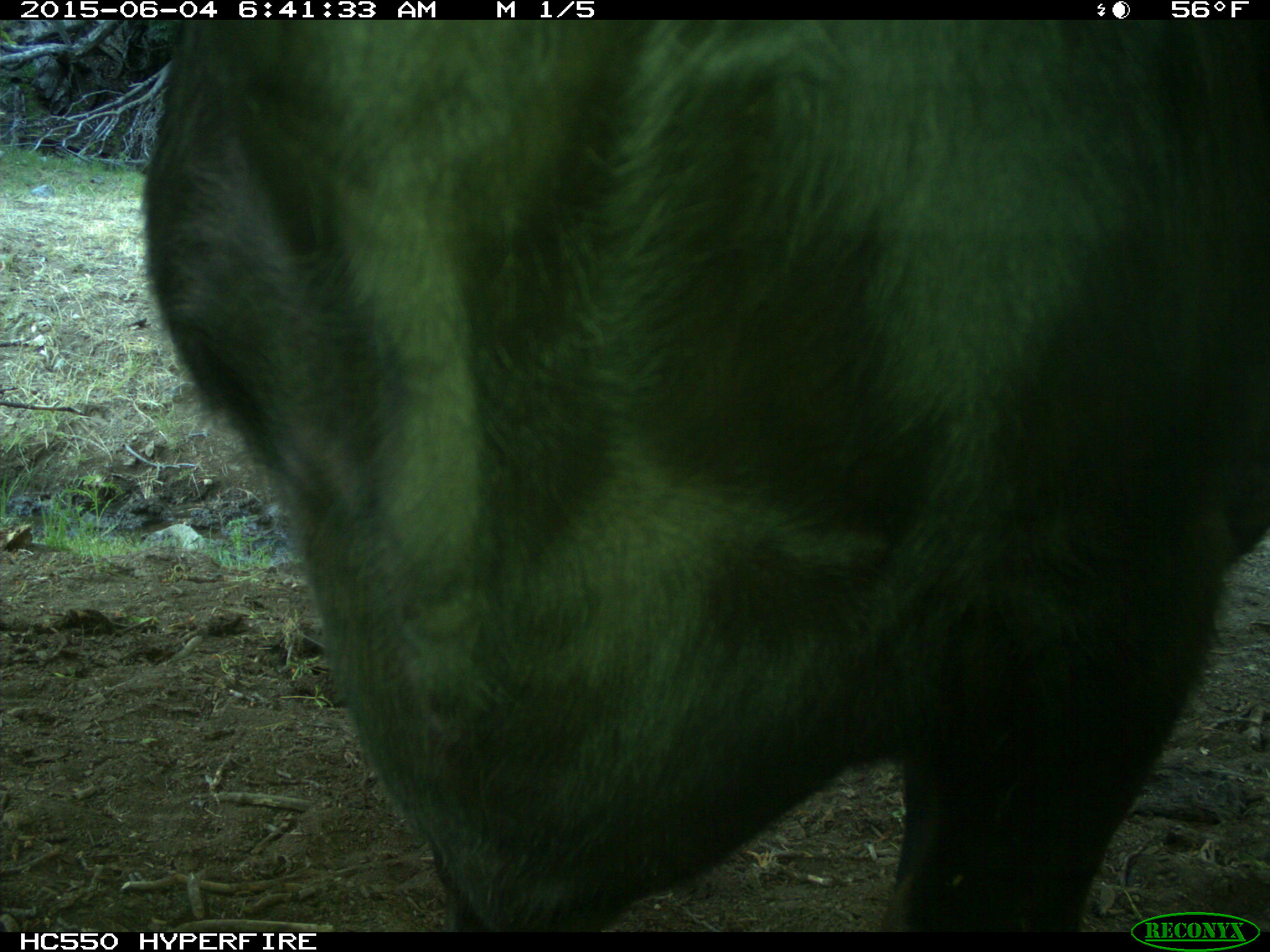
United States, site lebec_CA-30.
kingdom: Animalia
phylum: Chordata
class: Mammalia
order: Artiodactyla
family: Bovidae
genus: Bos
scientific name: Bos taurus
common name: domestic cow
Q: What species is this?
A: Bos taurus (domestic cow).